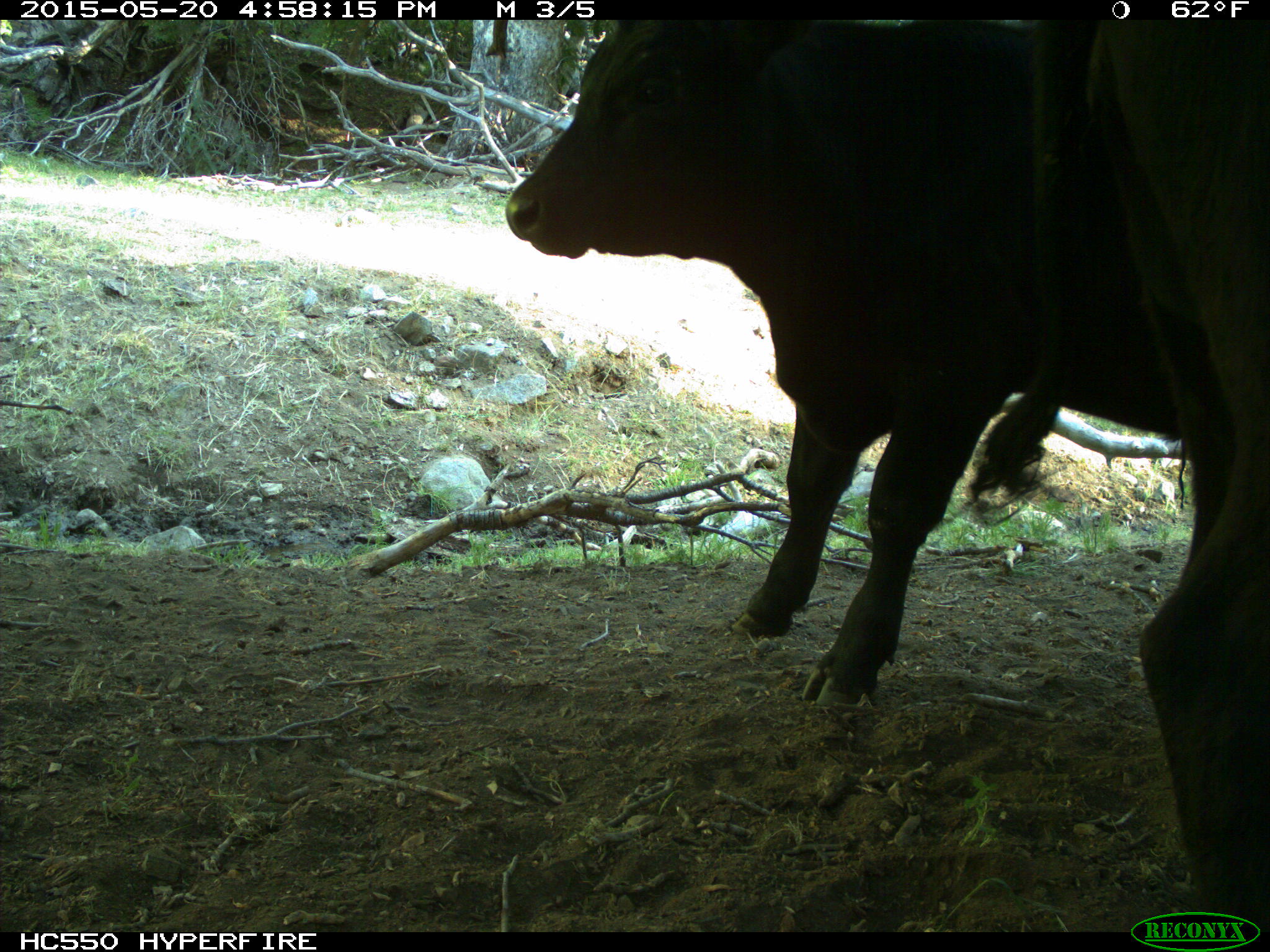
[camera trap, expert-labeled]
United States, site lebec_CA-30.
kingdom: Animalia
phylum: Chordata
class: Mammalia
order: Artiodactyla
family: Bovidae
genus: Bos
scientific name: Bos taurus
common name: domestic cow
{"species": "Bos taurus (domestic cow)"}